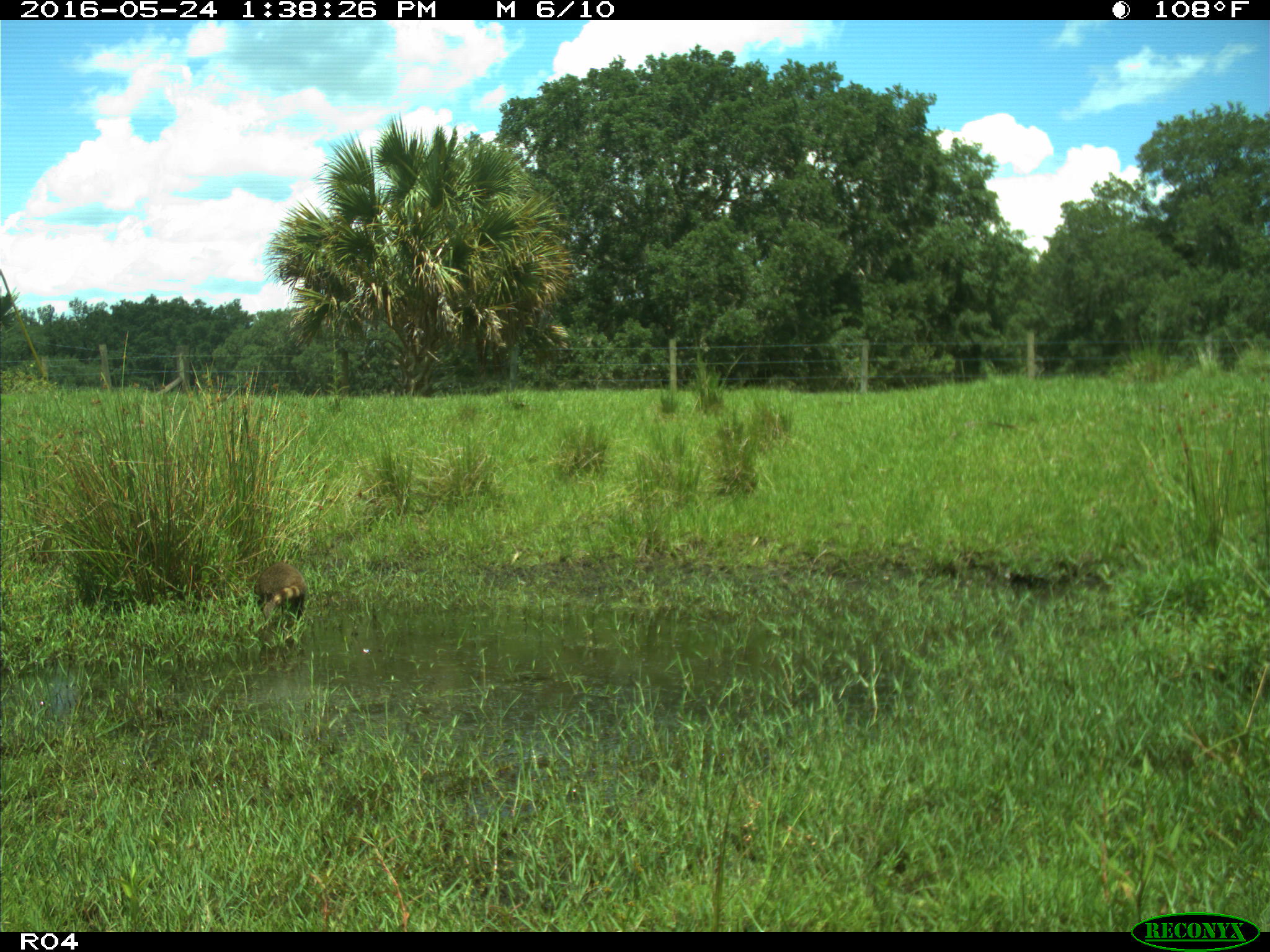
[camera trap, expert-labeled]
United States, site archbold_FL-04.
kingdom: Animalia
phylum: Chordata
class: Mammalia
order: Carnivora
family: Procyonidae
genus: Procyon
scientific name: Procyon lotor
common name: common raccoon